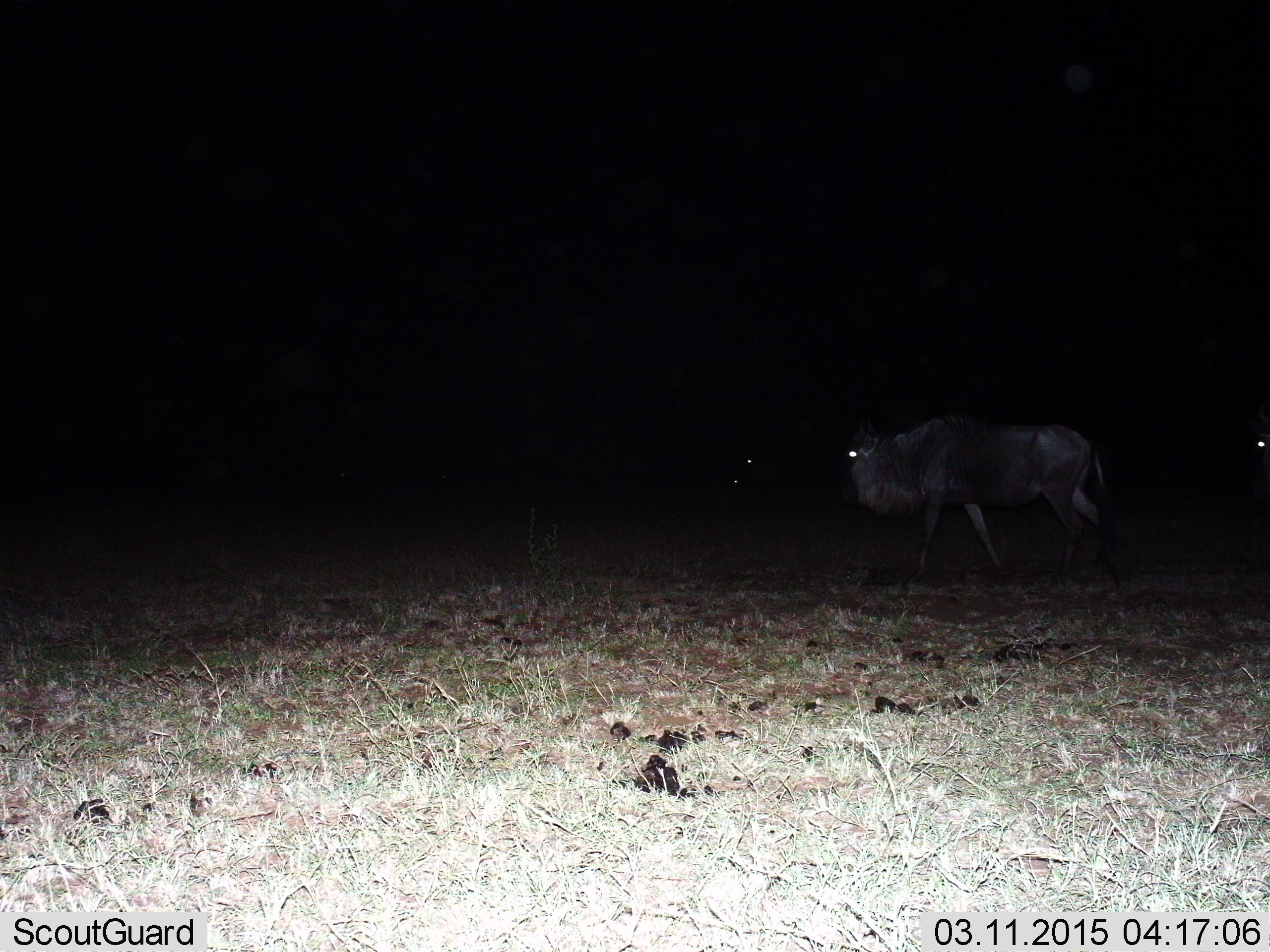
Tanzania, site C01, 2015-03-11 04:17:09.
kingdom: Animalia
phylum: Chordata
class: Mammalia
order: Artiodactyla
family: Bovidae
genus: Connochaetes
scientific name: Connochaetes taurinus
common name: blue wildebeest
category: wildebeest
Wildebeest (blue wildebeest) (Connochaetes taurinus), count 2. Behavior (volunteer vote fractions): standing 20%, resting 0%, moving 90%, interacting 0%. Young present (vote fraction): 0%. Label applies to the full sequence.